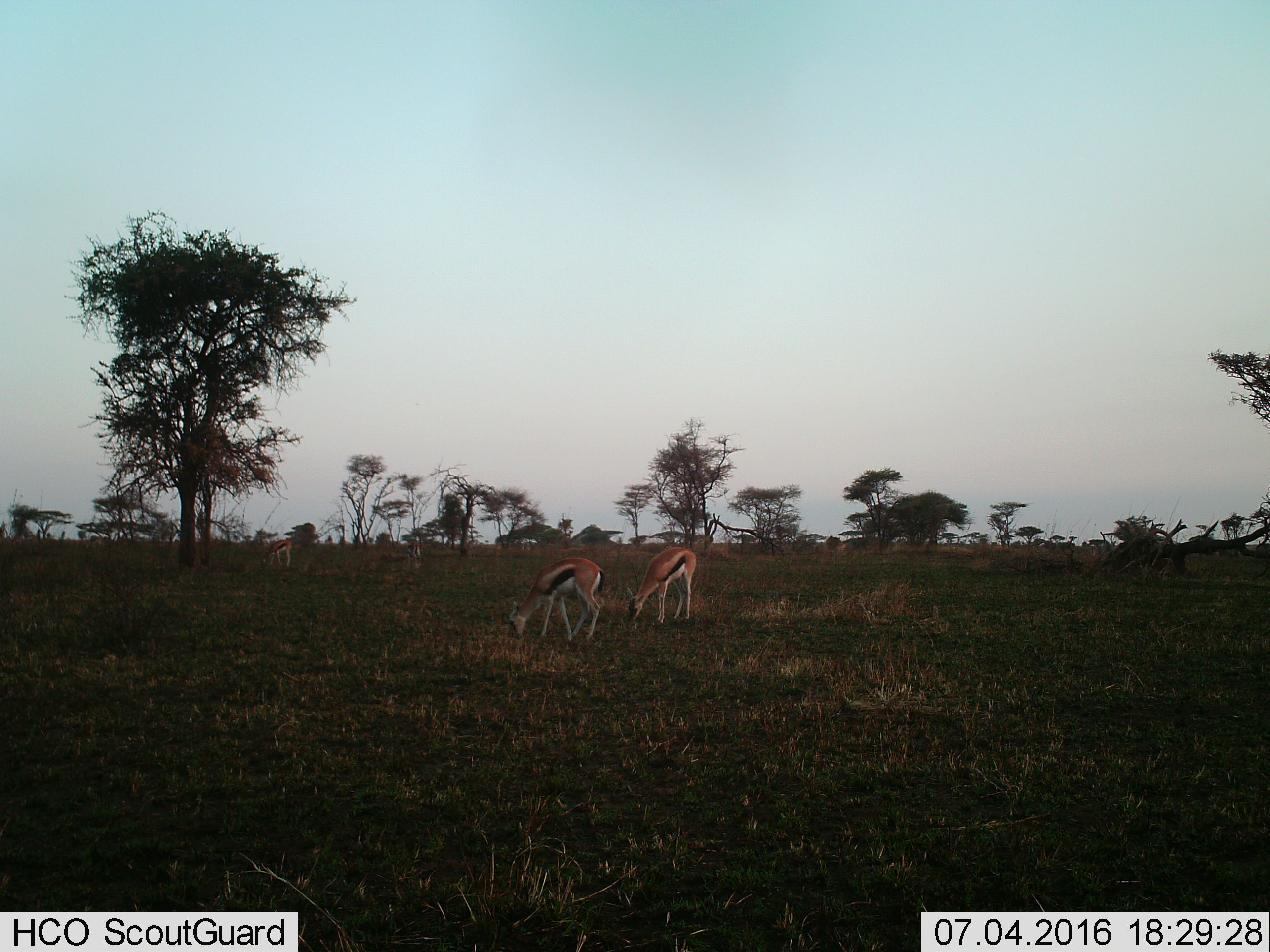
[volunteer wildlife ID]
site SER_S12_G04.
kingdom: Animalia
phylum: Chordata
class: Mammalia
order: Artiodactyla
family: Bovidae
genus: Eudorcas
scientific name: Eudorcas thomsonii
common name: thomson's gazelle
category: gazellethomsons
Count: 4.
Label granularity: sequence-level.